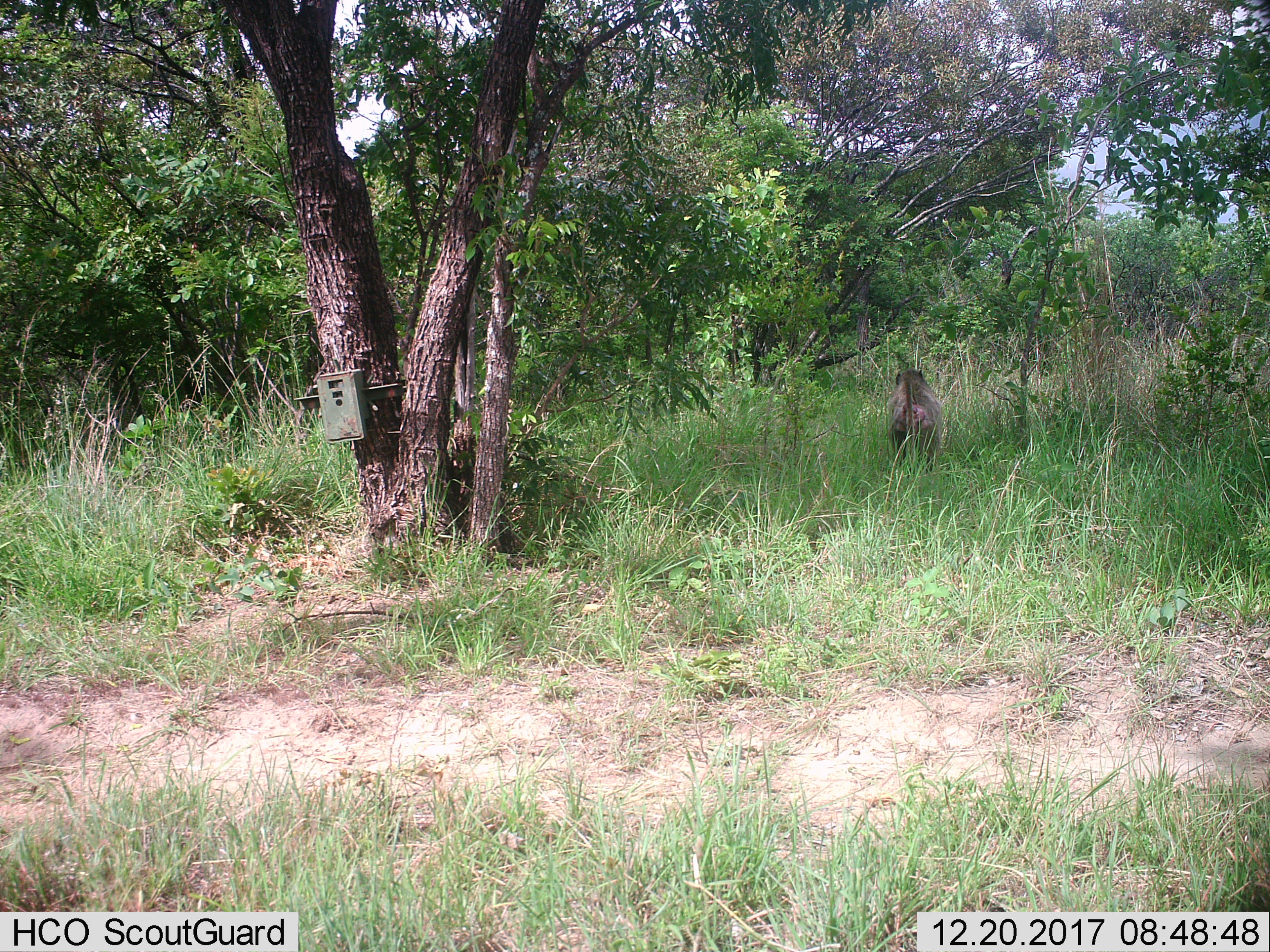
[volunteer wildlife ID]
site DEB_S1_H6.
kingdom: Animalia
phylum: Chordata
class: Mammalia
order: Primates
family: Cercopithecidae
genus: Papio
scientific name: Papio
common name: baboon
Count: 1.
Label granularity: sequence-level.